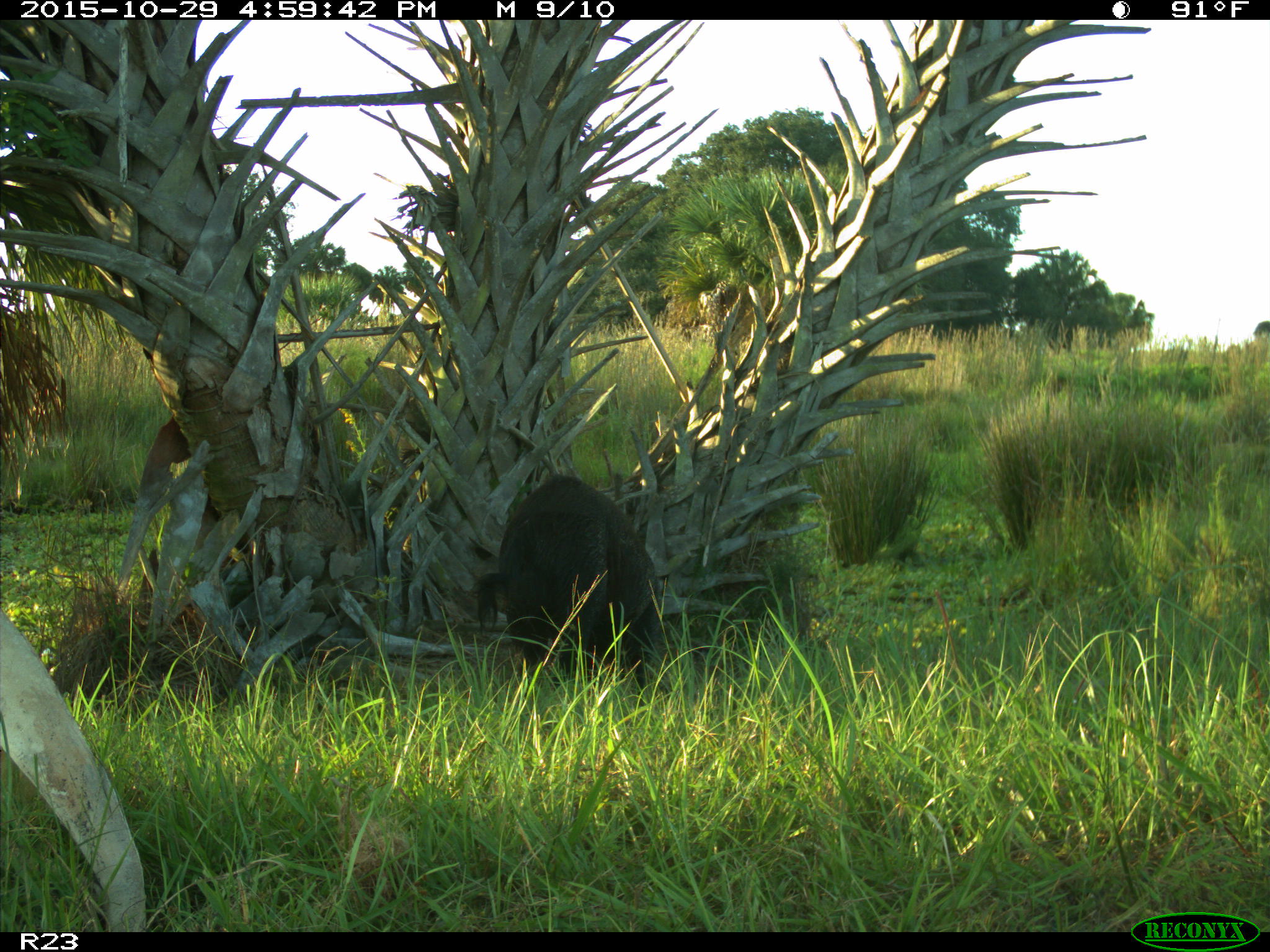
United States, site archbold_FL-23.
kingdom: Animalia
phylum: Chordata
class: Mammalia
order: Artiodactyla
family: Suidae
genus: Sus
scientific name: Sus scrofa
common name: wild boar